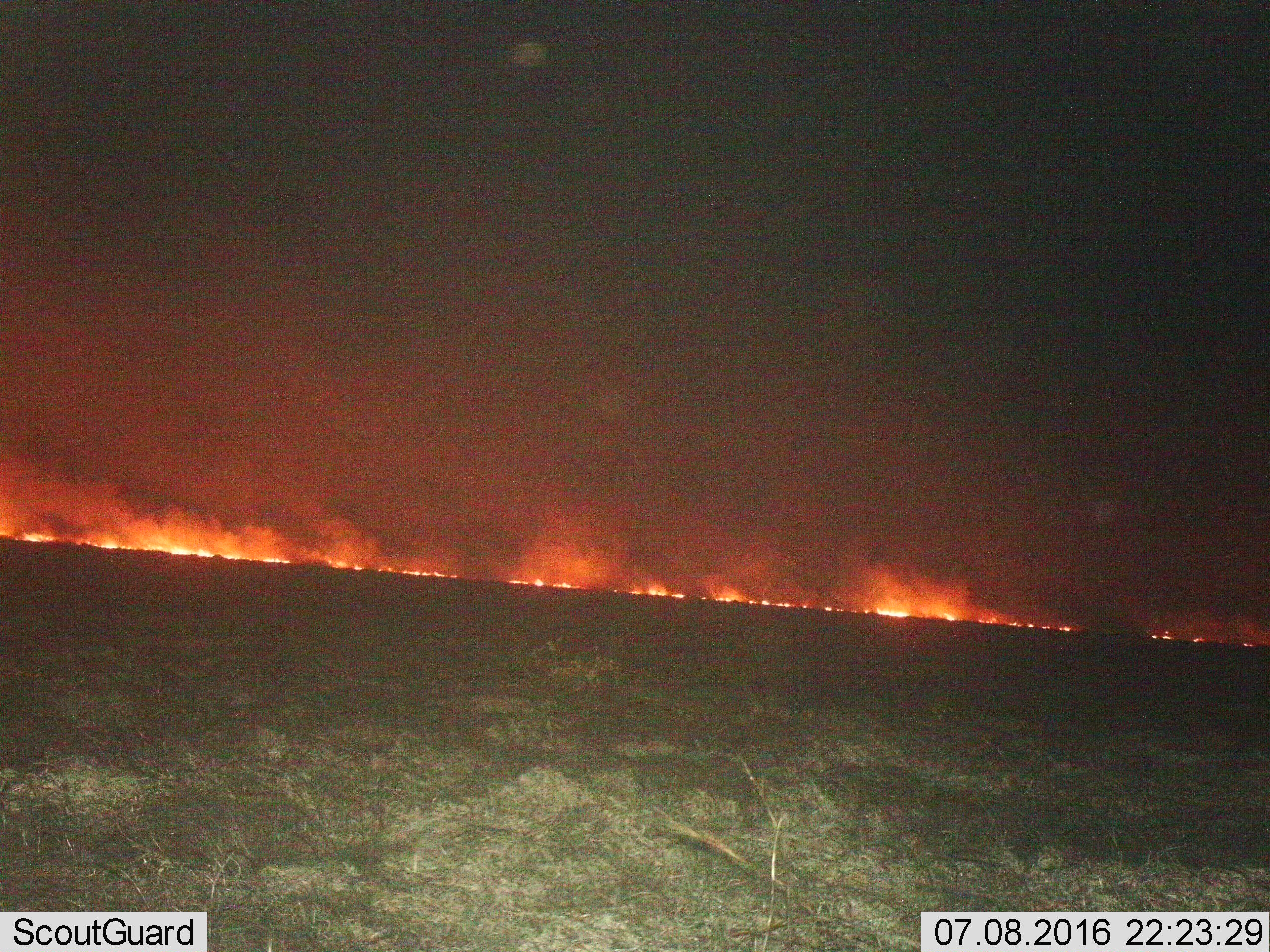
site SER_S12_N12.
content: unidentified animal